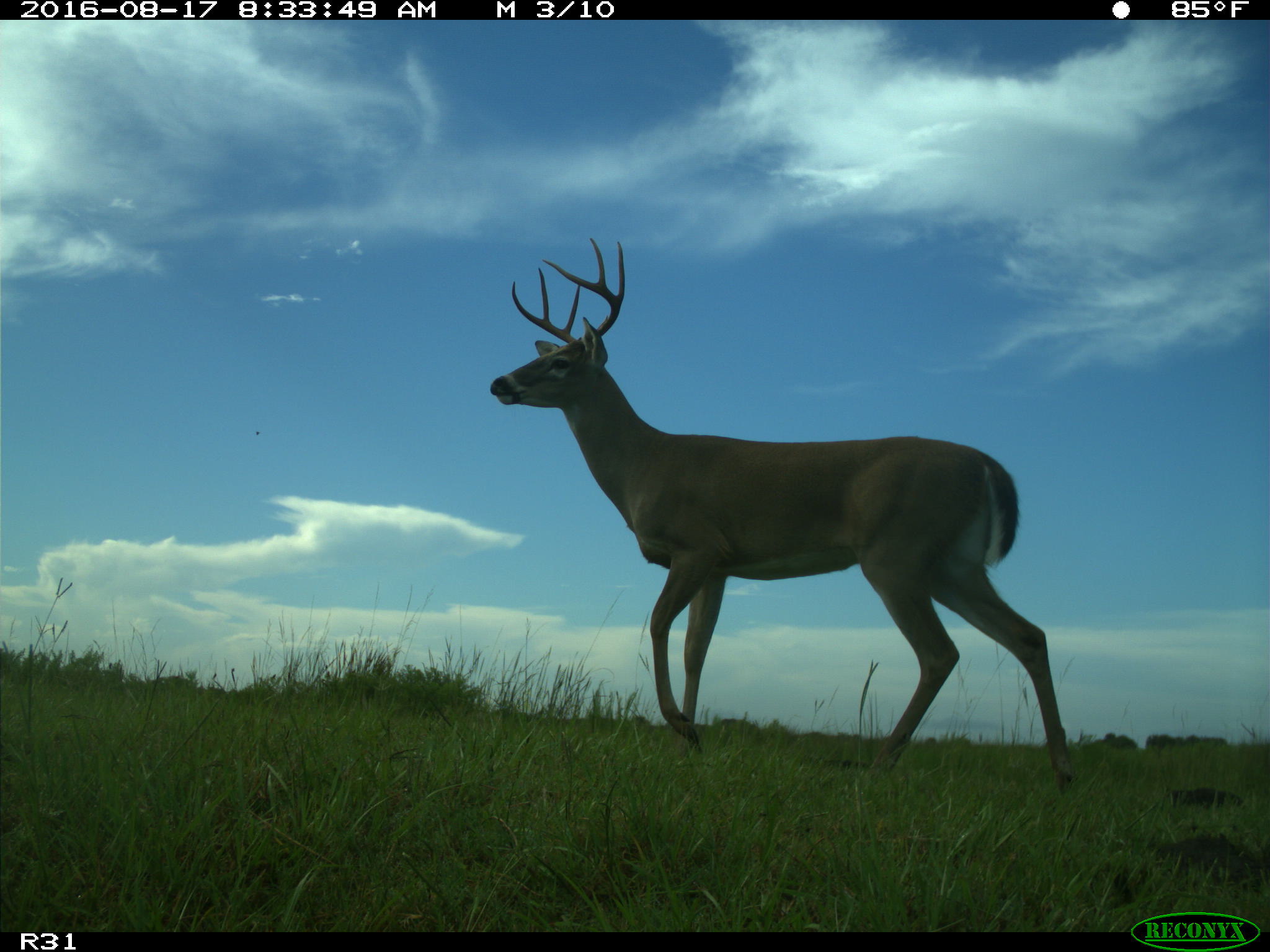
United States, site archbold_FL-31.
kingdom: Animalia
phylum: Chordata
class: Mammalia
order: Artiodactyla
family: Cervidae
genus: Odocoileus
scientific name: Odocoileus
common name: deer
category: unidentified deer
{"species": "unidentified deer (deer) (Odocoileus)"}